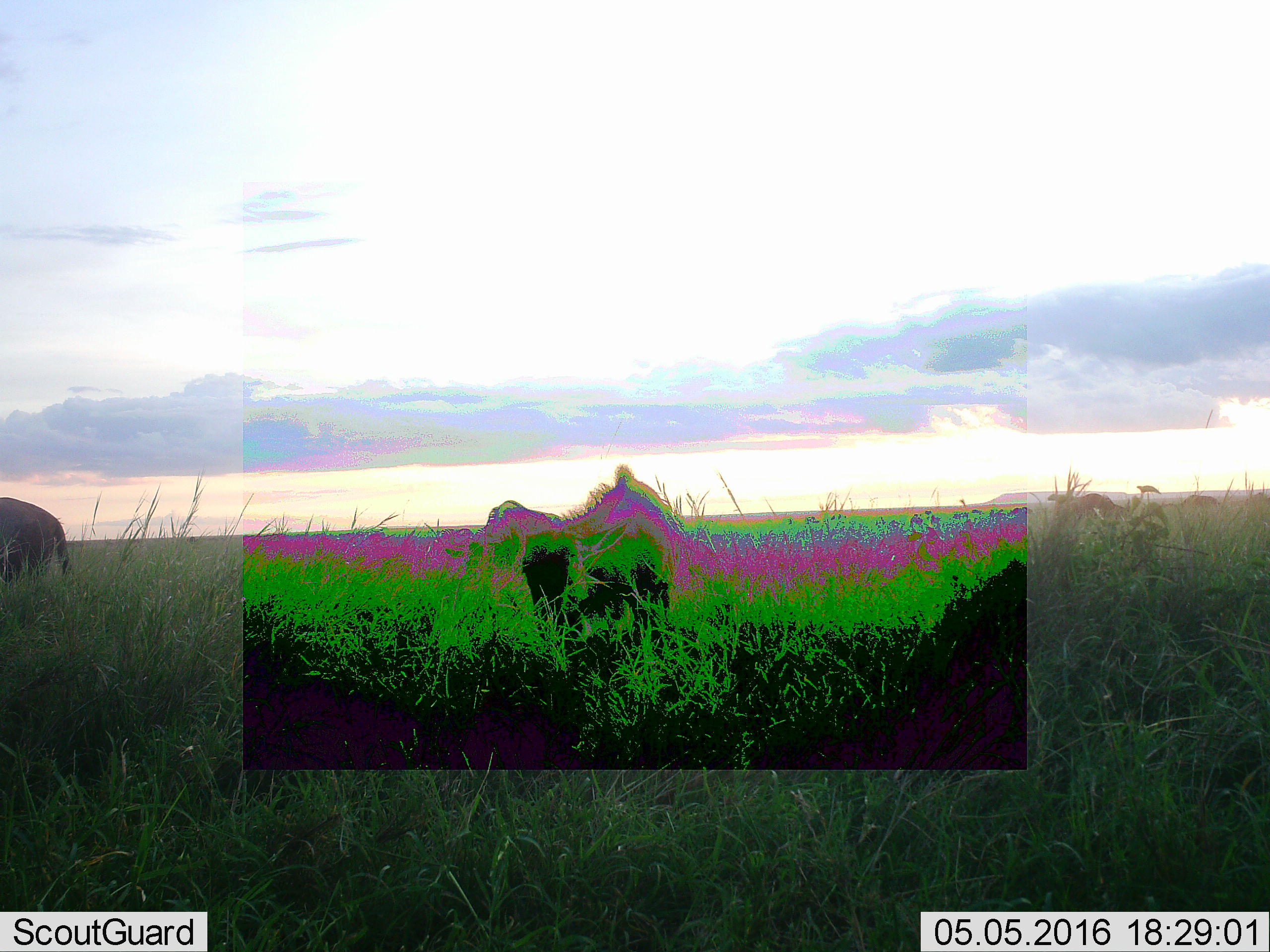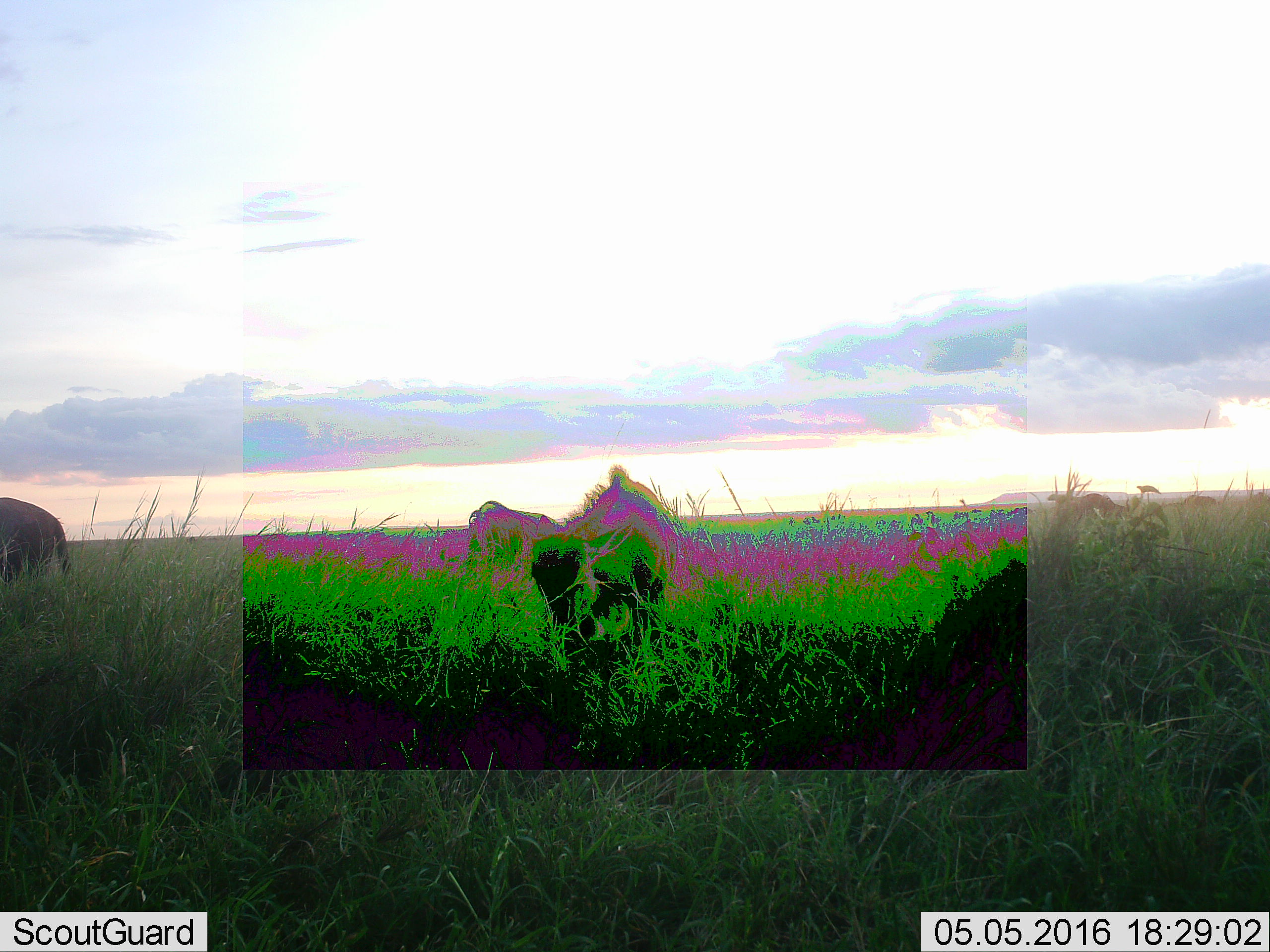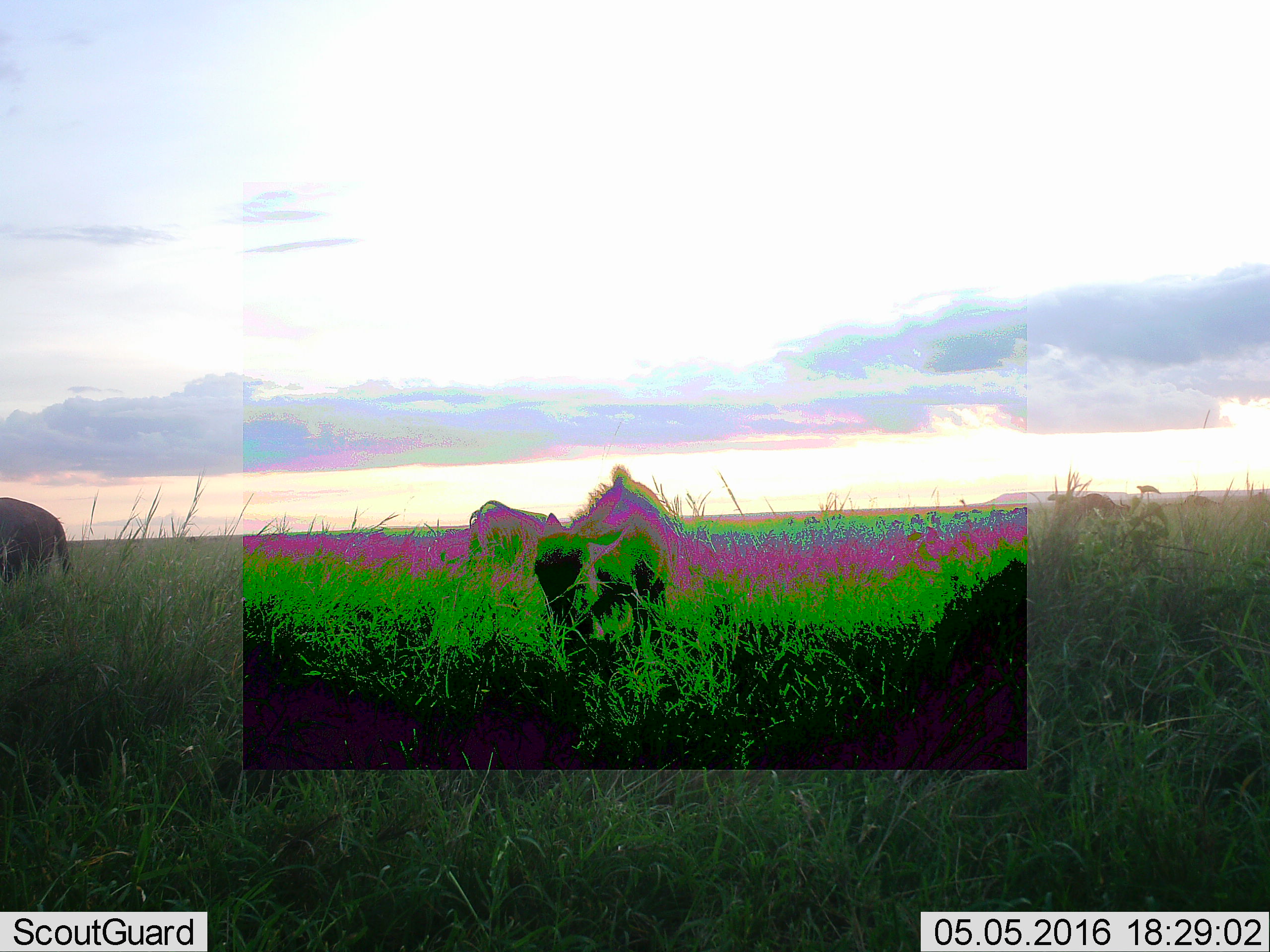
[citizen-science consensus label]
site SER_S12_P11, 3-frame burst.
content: unidentified animal